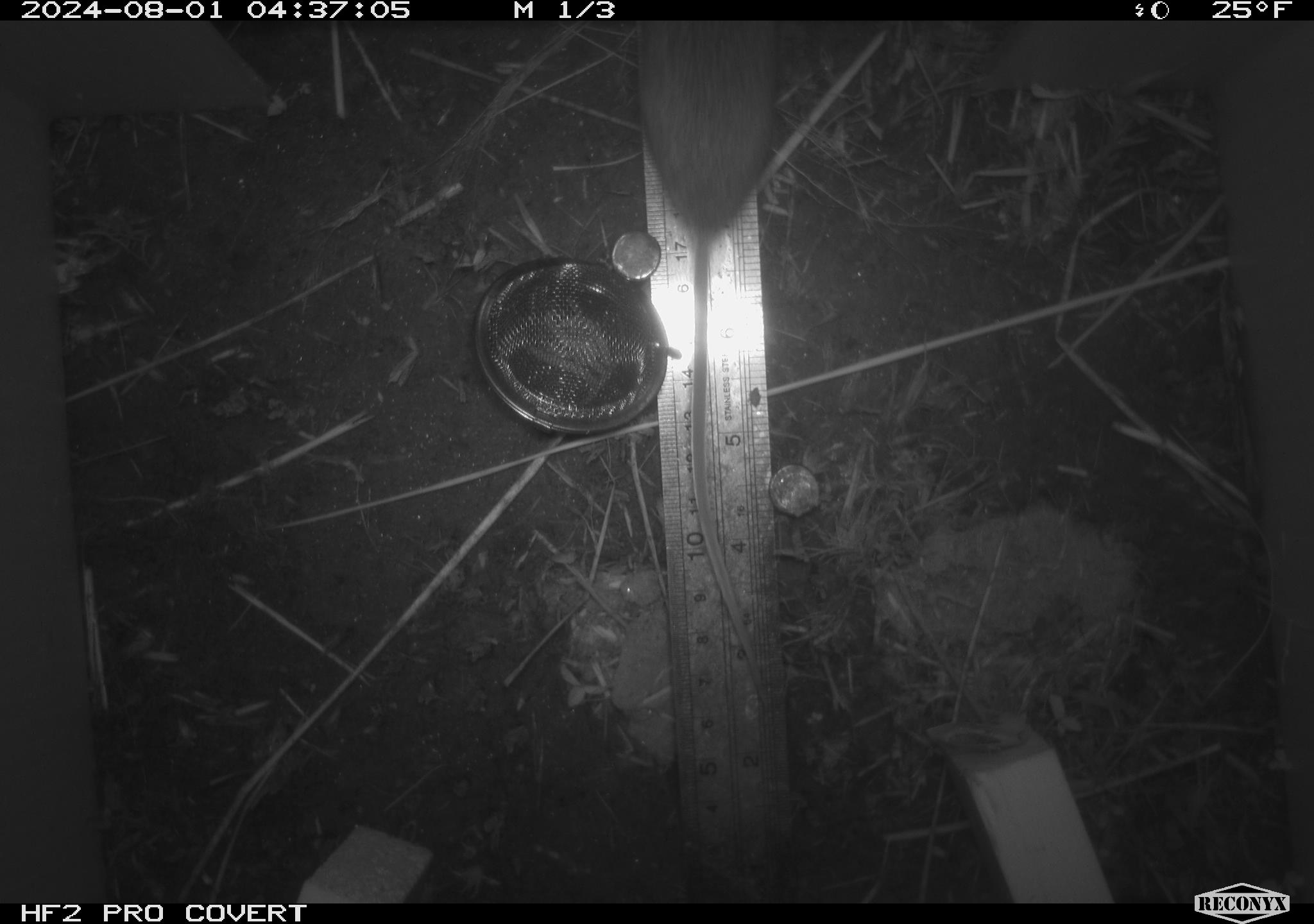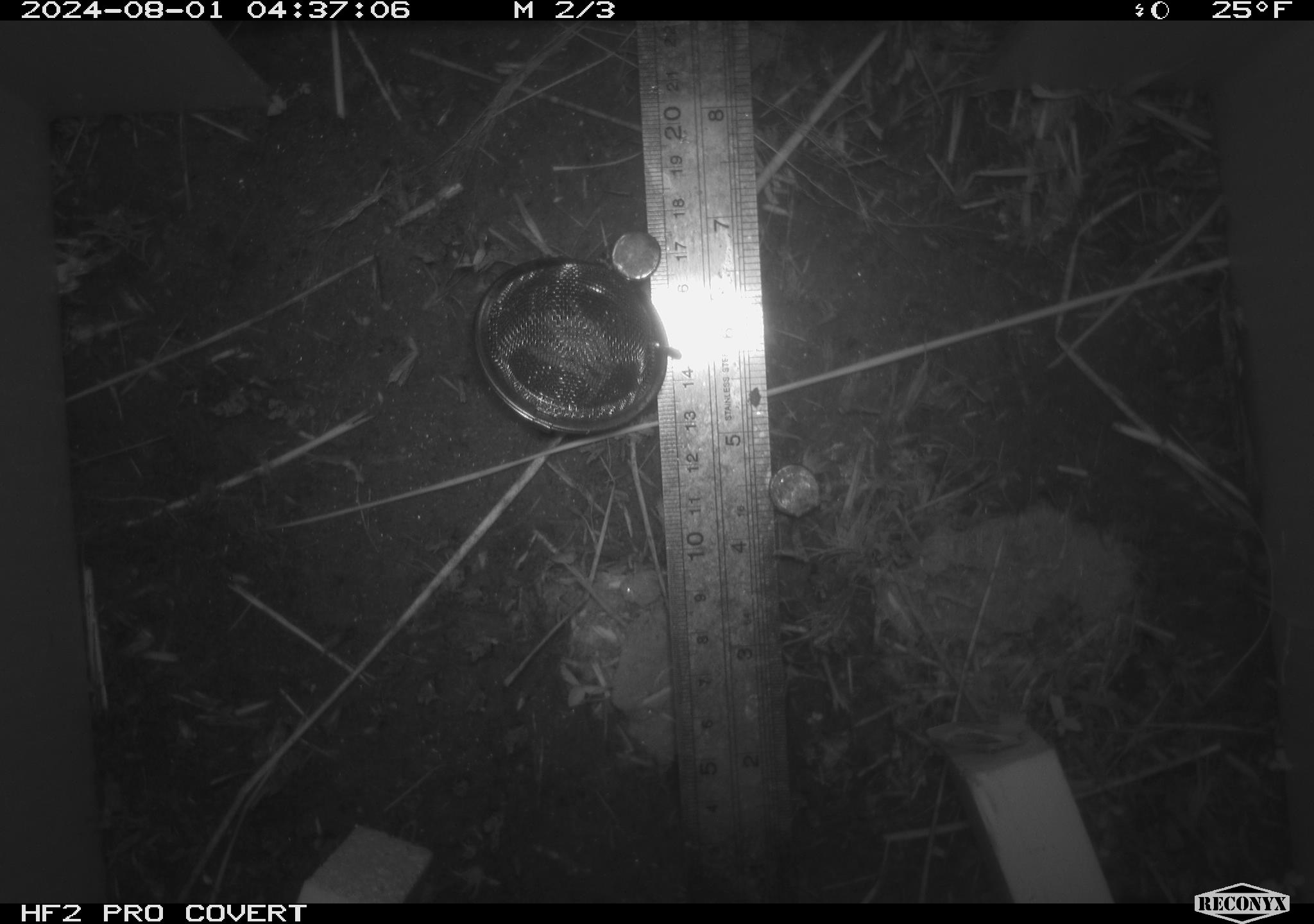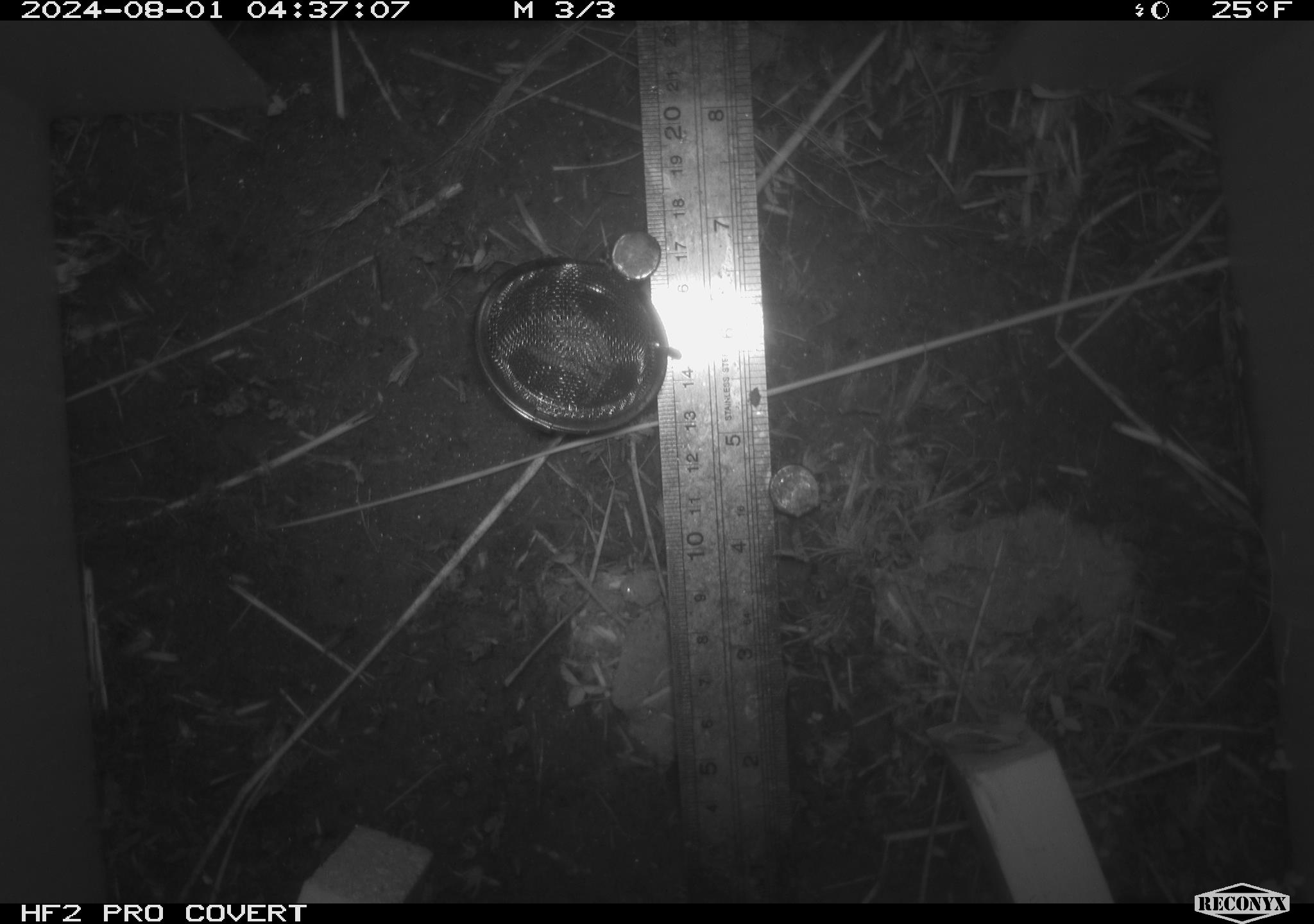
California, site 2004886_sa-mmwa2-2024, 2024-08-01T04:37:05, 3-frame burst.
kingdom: Animalia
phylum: Chordata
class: Mammalia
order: Rodentia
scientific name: Rodentia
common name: mouse species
Mouse species (Rodentia).